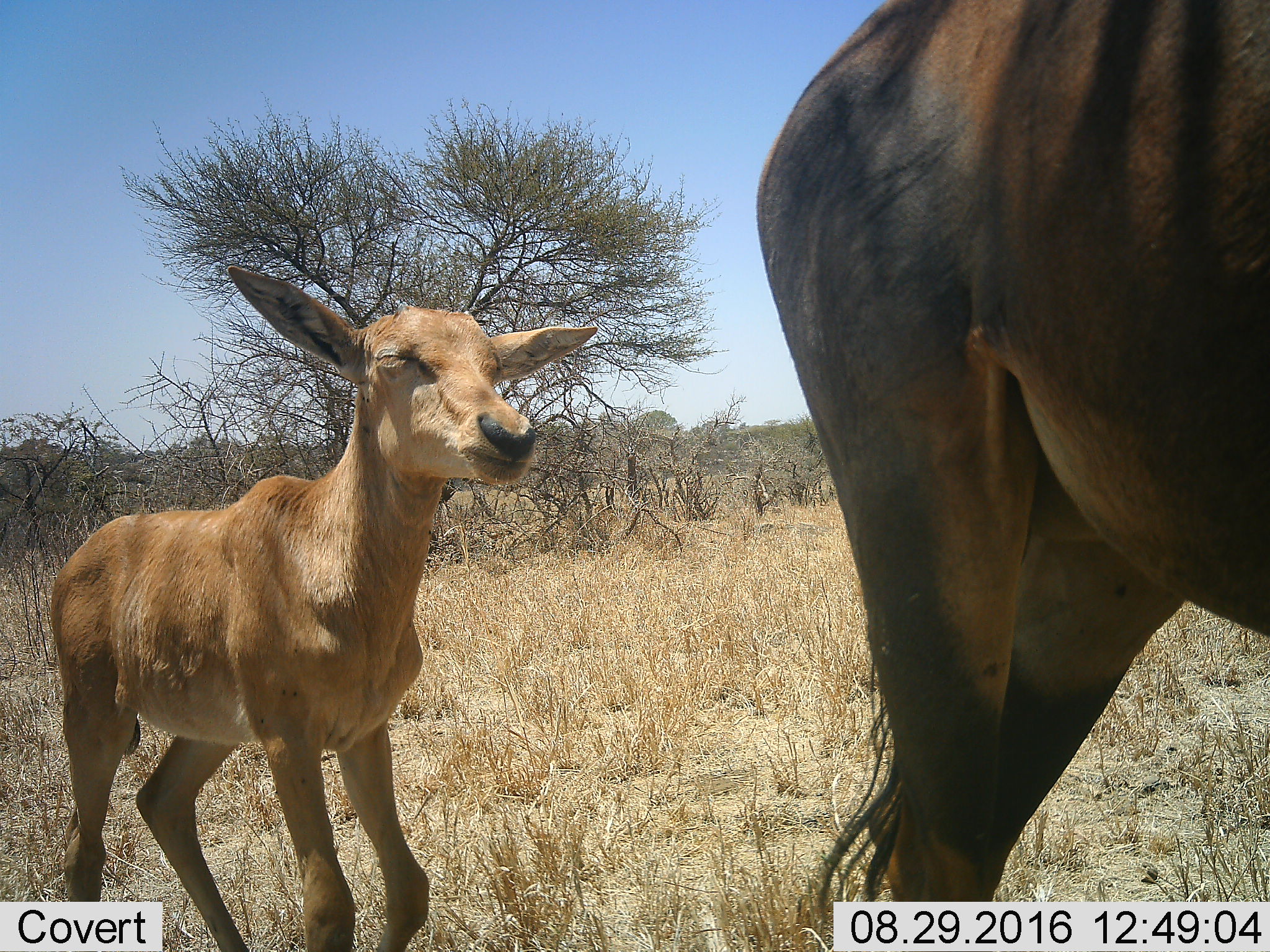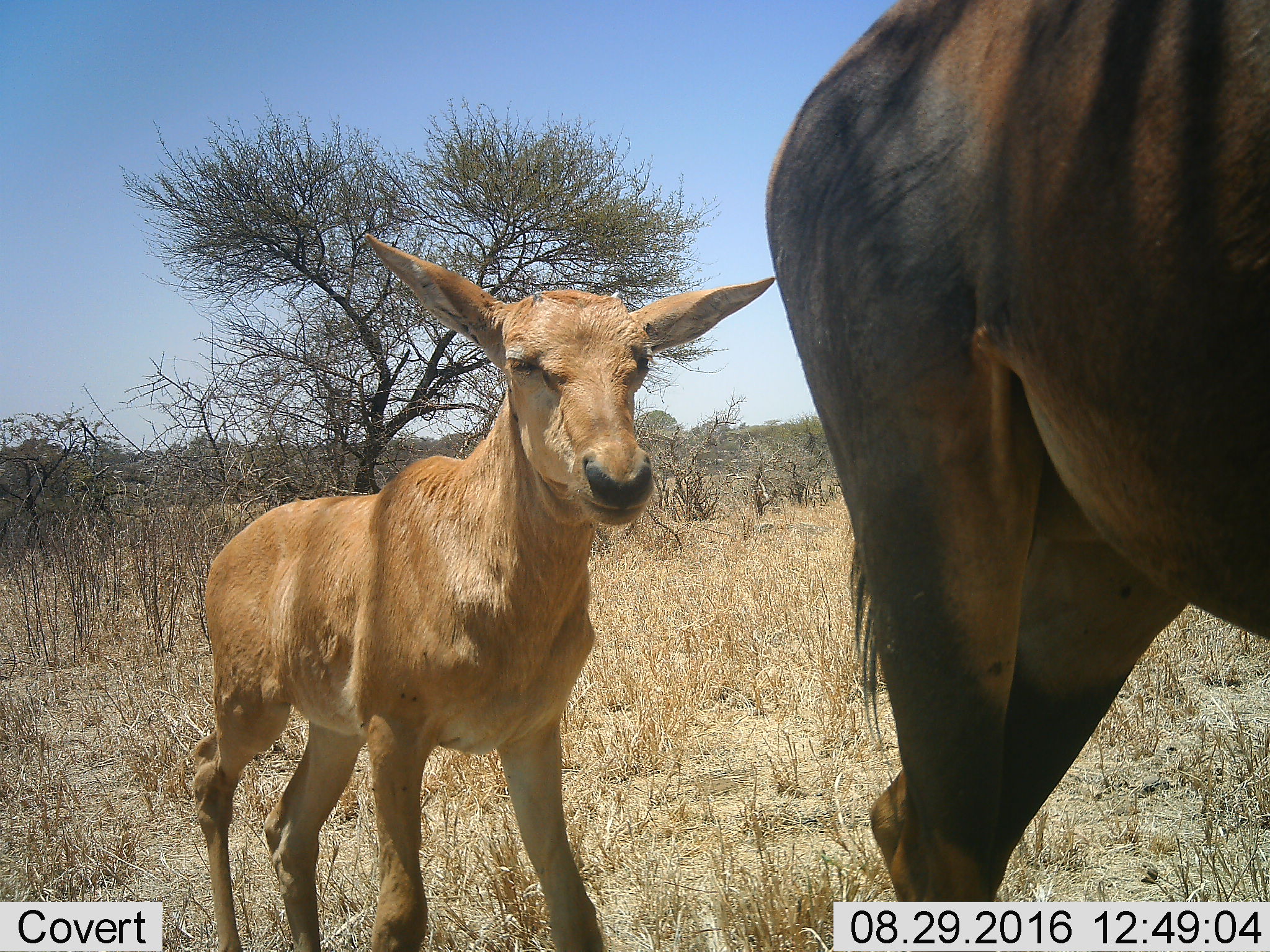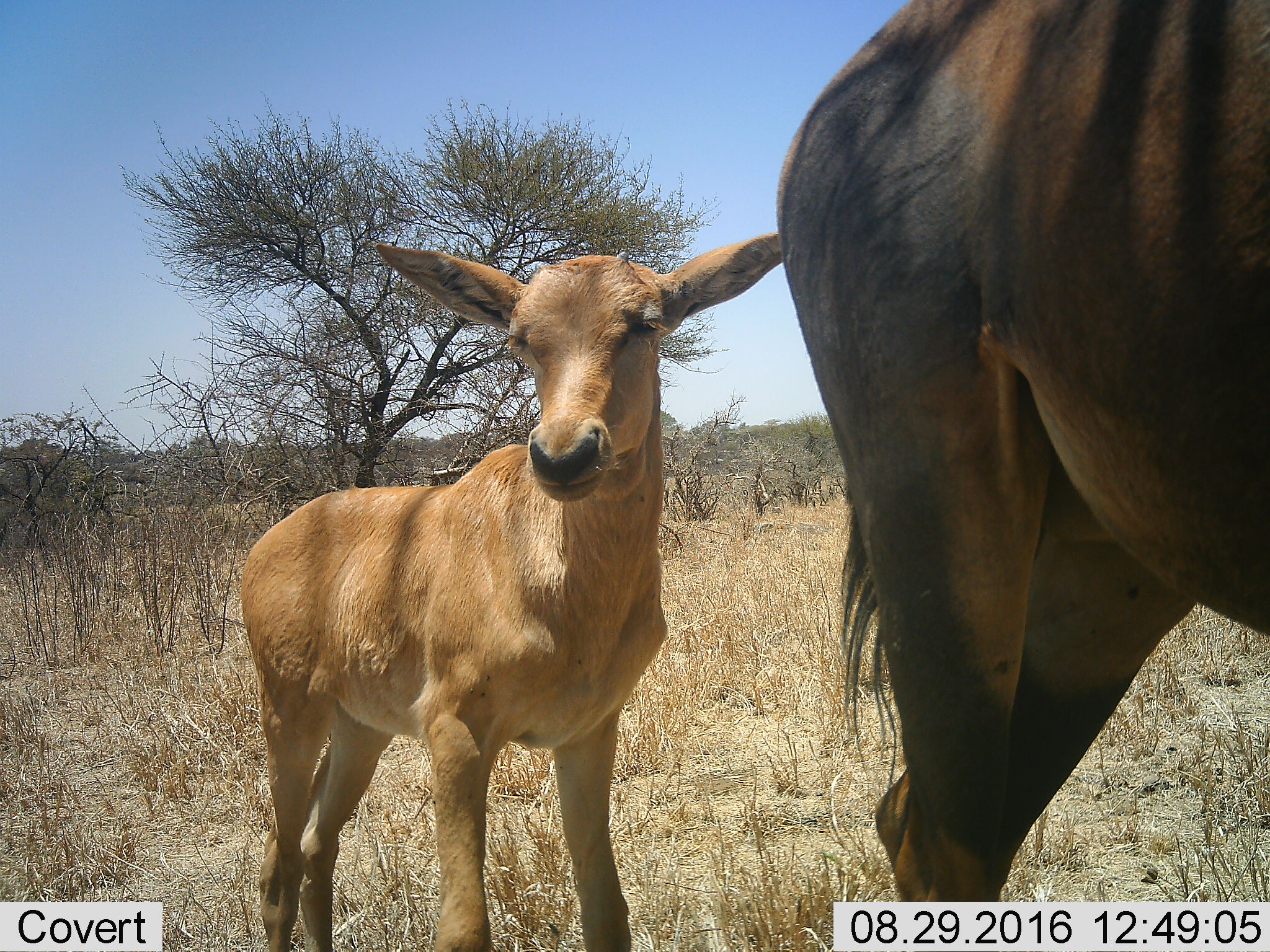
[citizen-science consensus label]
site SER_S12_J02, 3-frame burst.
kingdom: Animalia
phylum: Chordata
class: Mammalia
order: Artiodactyla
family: Bovidae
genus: Damaliscus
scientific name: Damaliscus lunatus jimela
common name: topi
Topi (Damaliscus lunatus jimela), count 2. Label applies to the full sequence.